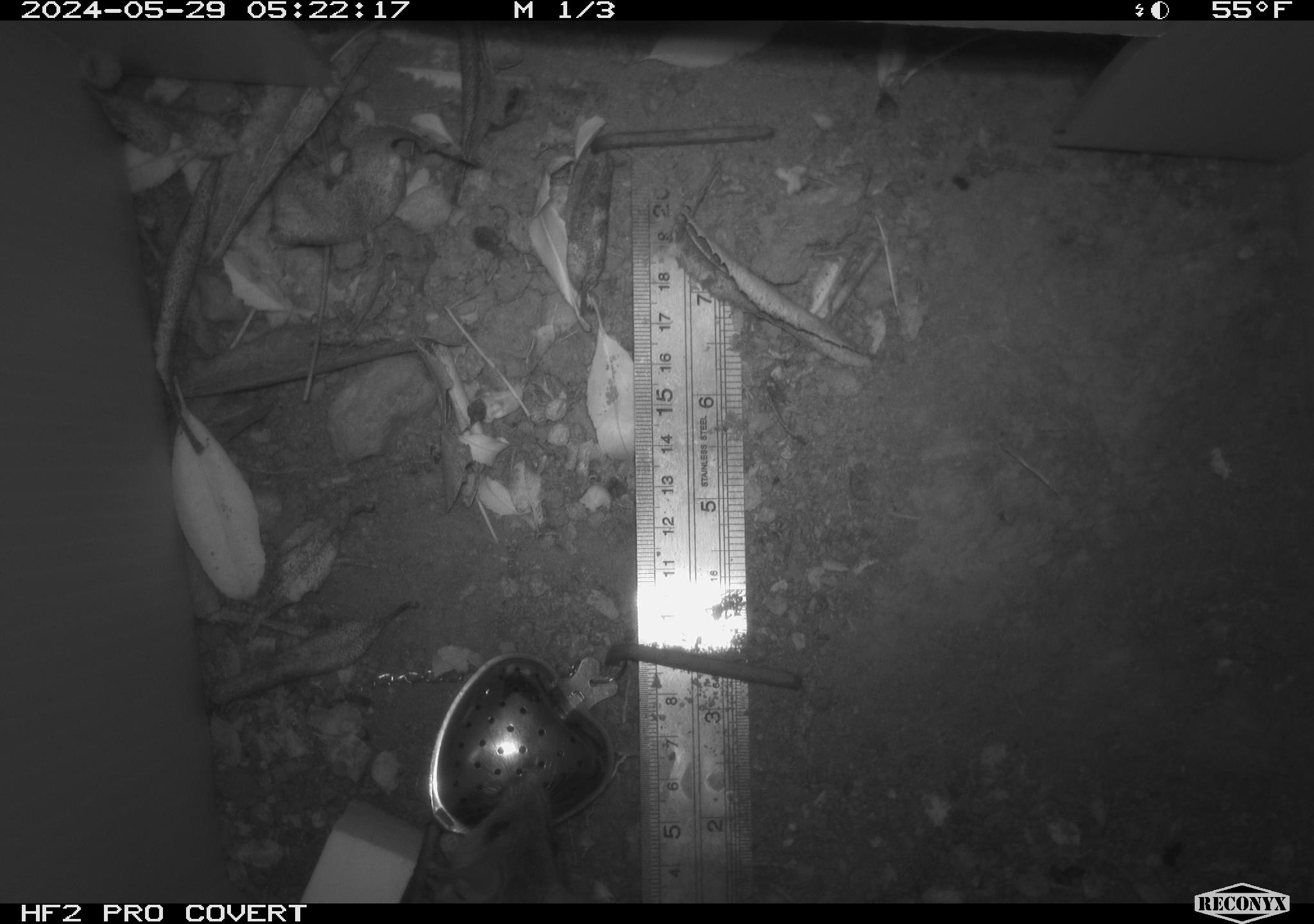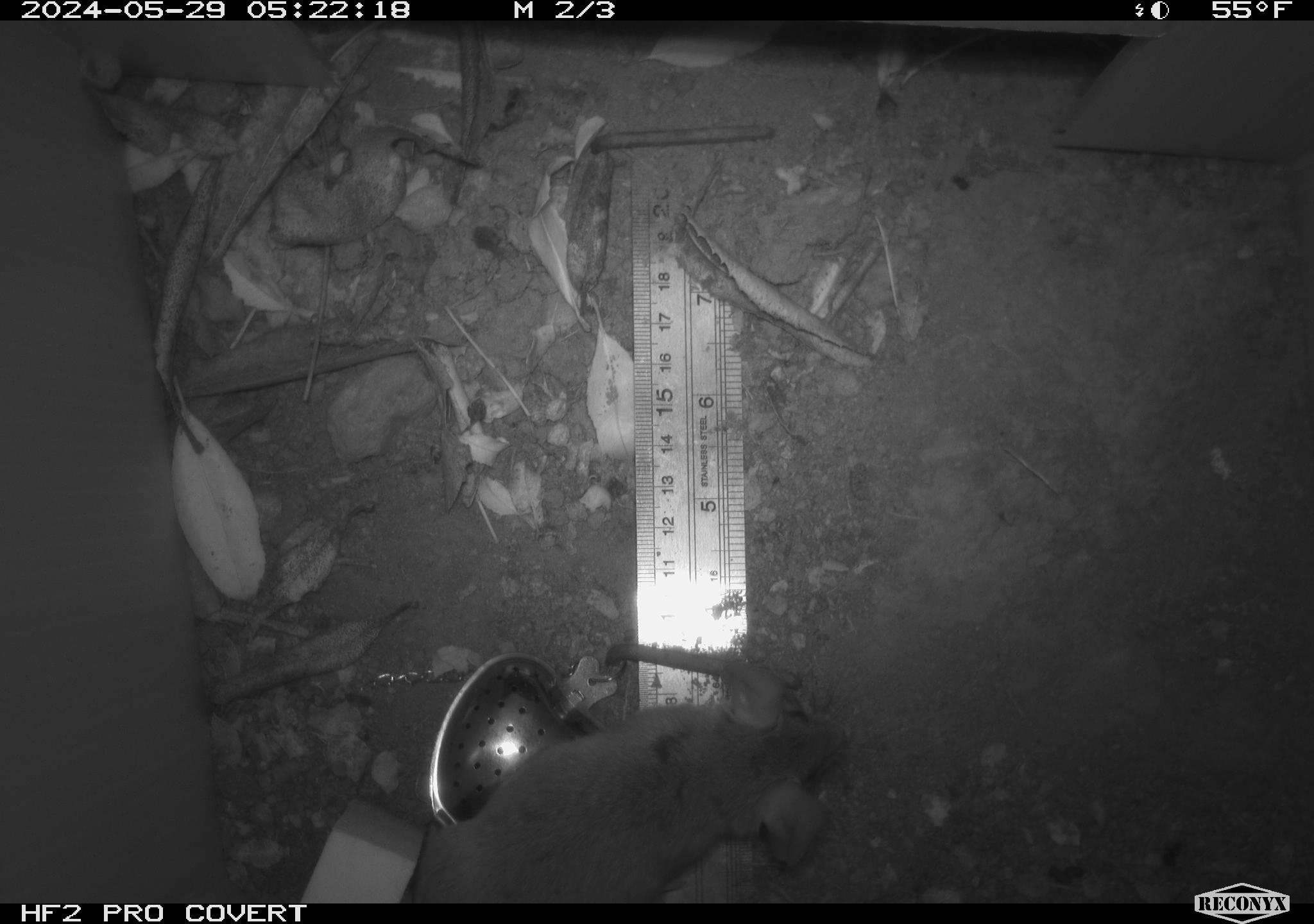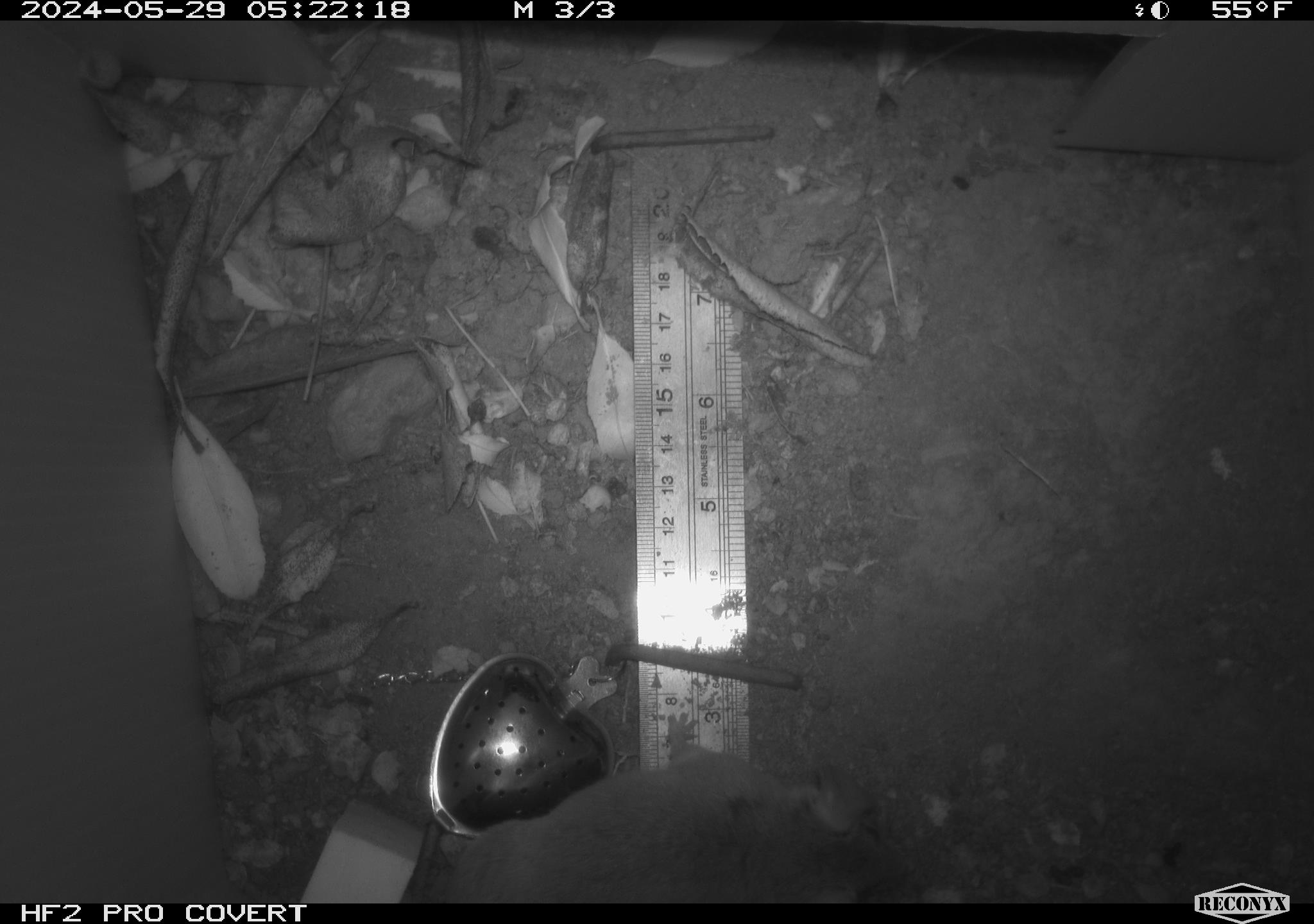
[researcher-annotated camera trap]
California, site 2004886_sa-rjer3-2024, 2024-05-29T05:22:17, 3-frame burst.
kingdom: Animalia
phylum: Chordata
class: Mammalia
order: Rodentia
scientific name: Rodentia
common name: mouse species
Mouse species (Rodentia).